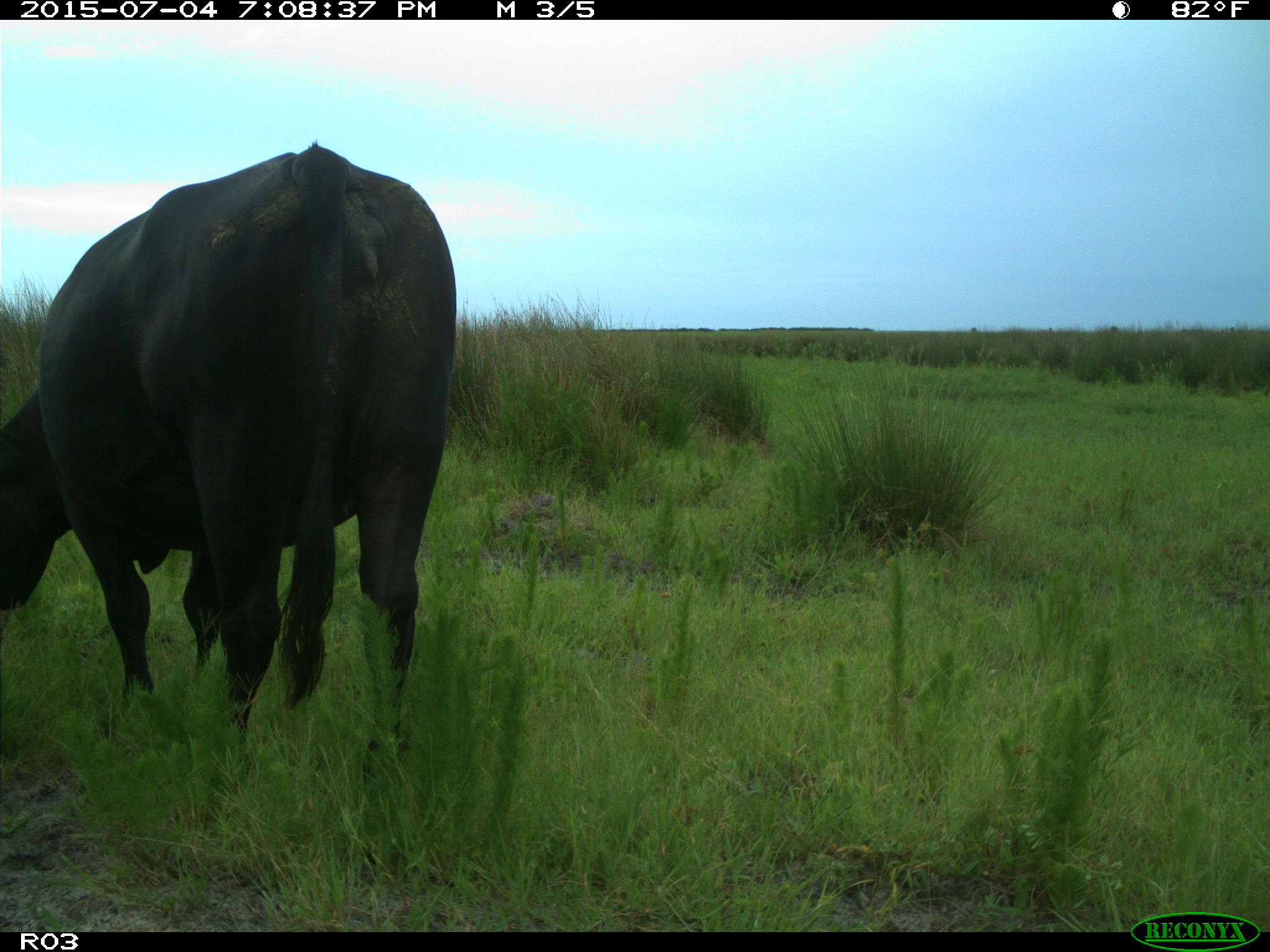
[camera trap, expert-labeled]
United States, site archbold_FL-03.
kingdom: Animalia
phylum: Chordata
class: Mammalia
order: Artiodactyla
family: Bovidae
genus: Bos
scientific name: Bos taurus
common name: domestic cow